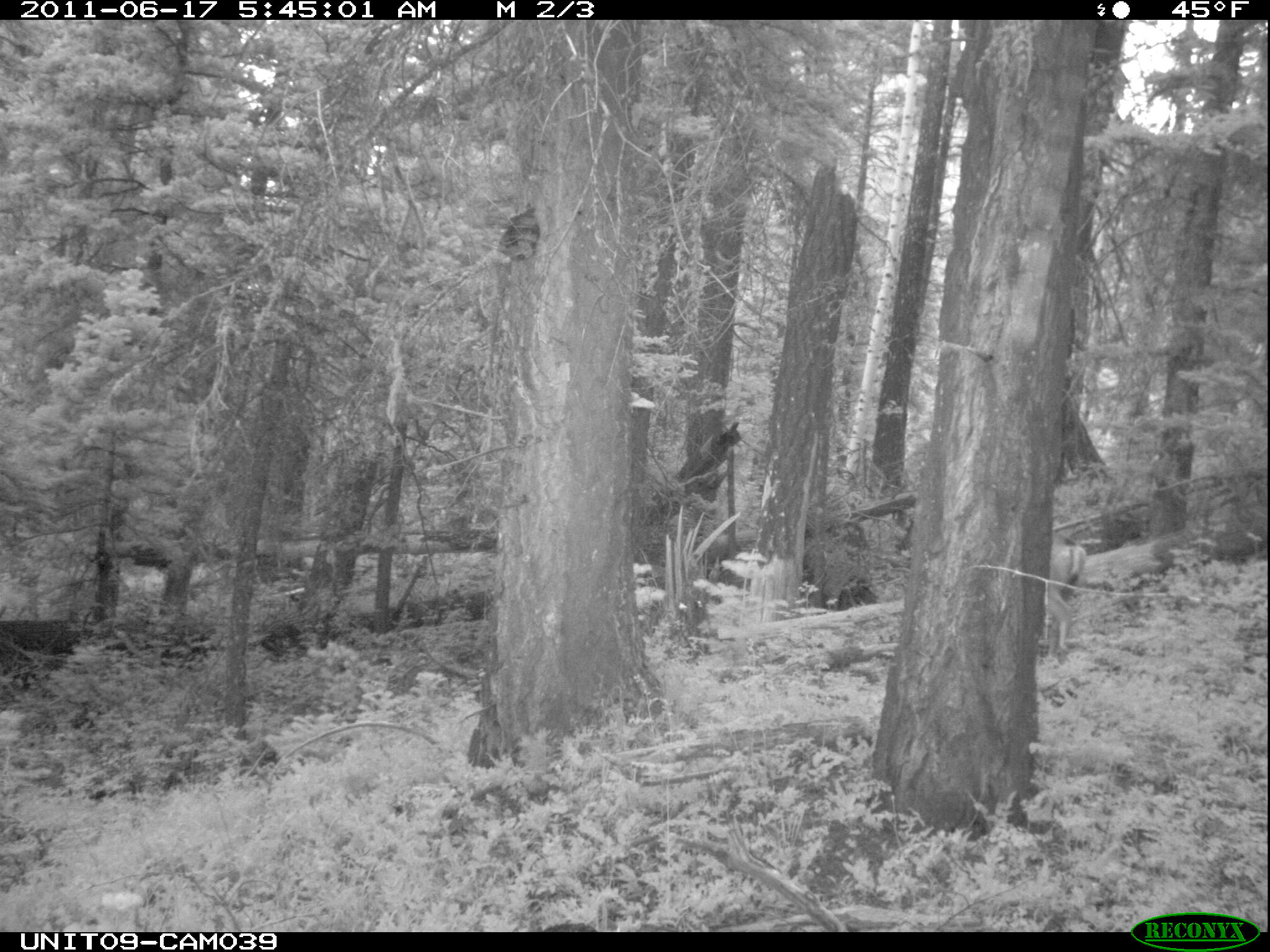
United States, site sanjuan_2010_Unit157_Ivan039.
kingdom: Animalia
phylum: Chordata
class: Mammalia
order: Artiodactyla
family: Cervidae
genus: Odocoileus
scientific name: Odocoileus hemionus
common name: mule deer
Odocoileus hemionus (mule deer).